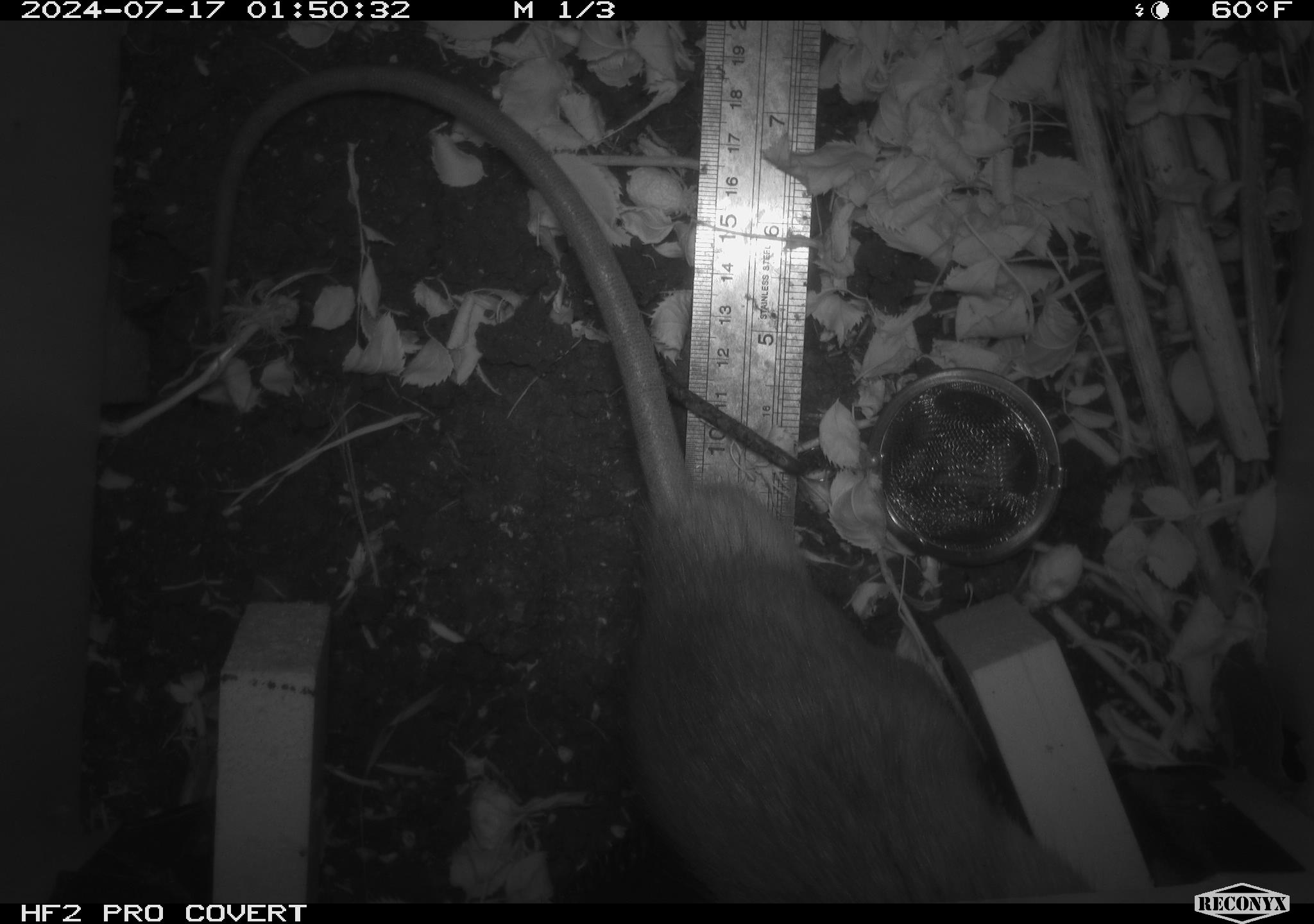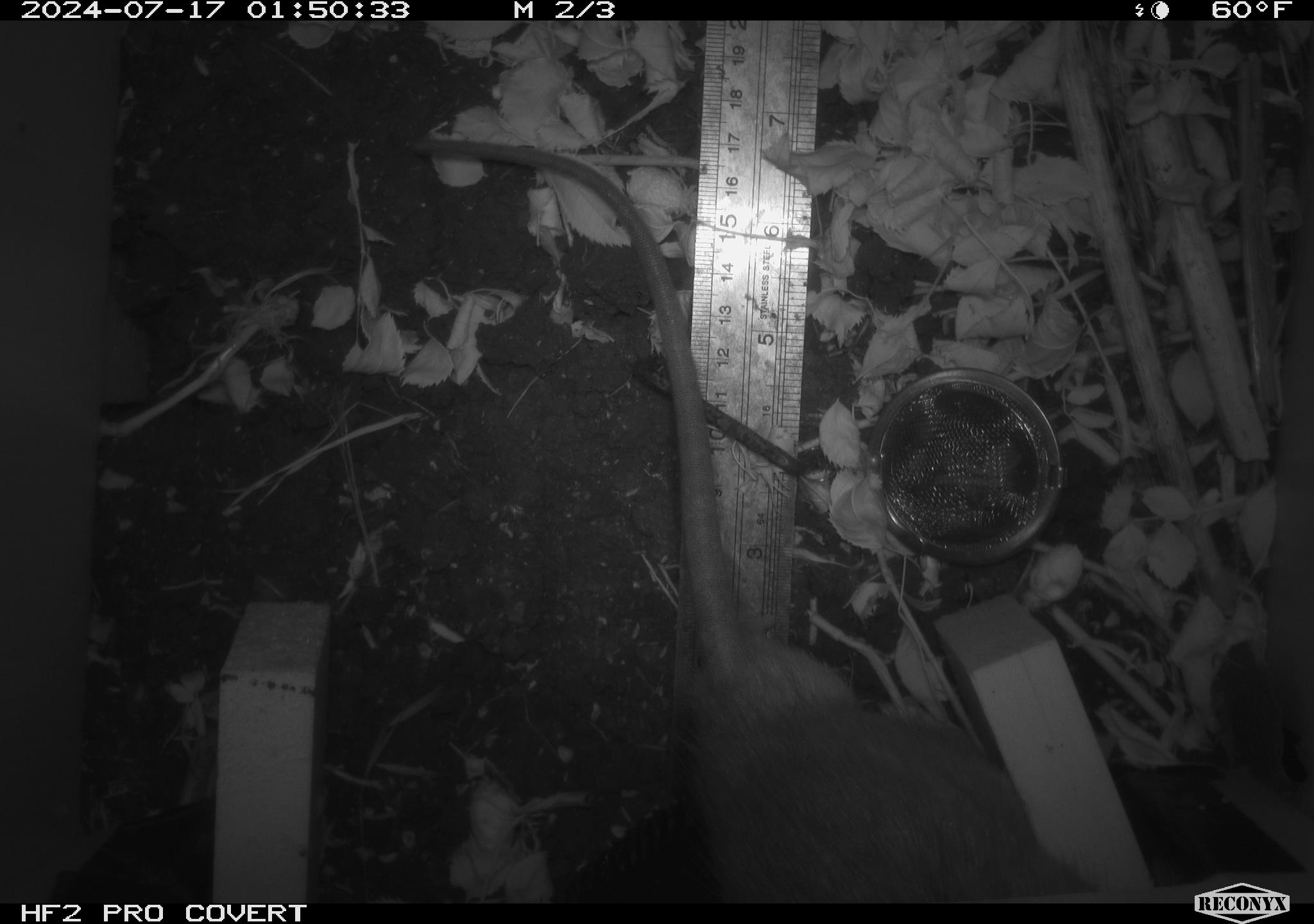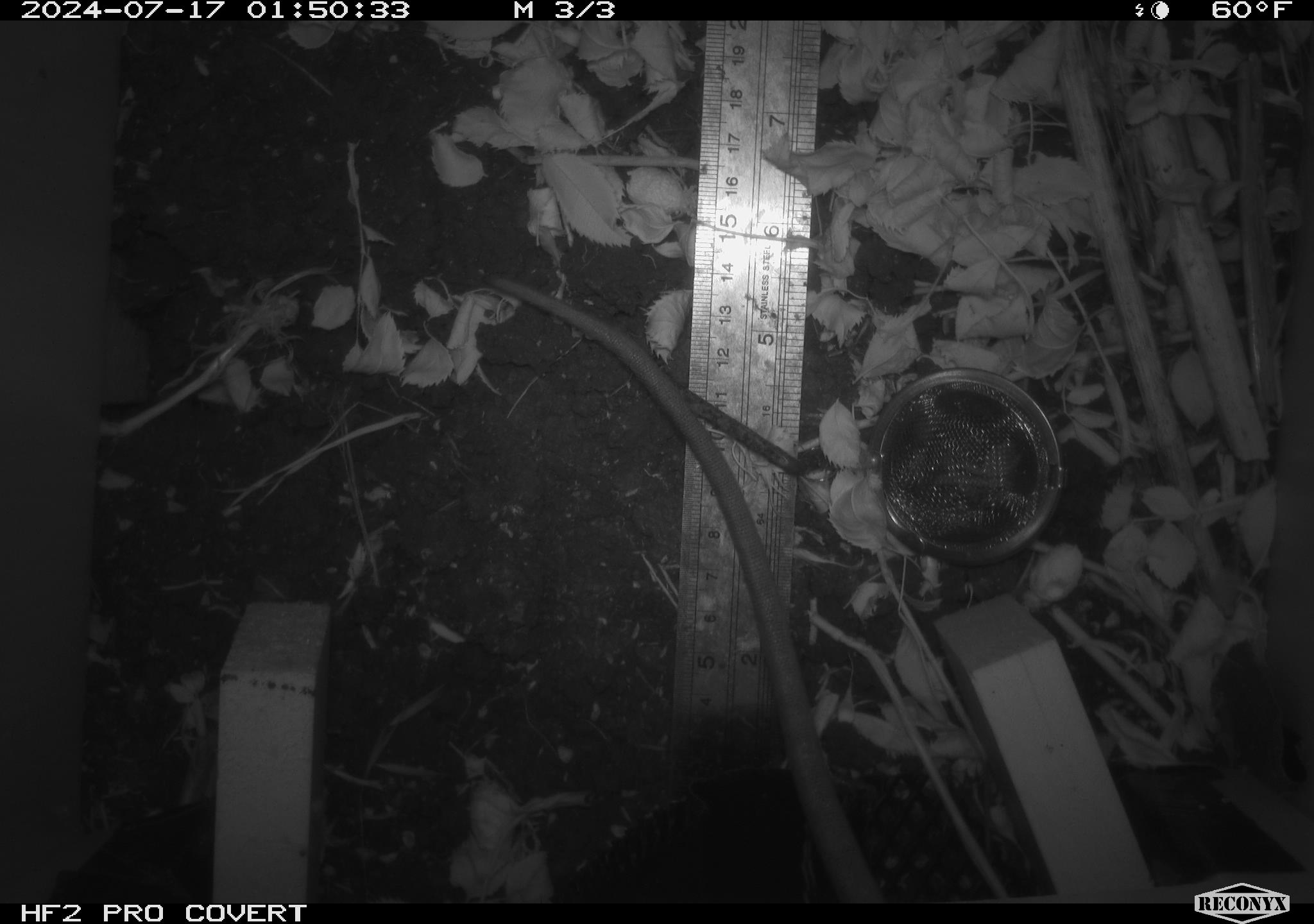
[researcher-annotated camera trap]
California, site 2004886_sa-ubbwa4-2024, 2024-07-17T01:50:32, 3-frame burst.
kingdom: Animalia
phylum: Chordata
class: Mammalia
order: Rodentia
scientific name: Rodentia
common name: woodrat or rat or mouse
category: woodrat or rat or mouse species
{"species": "woodrat or rat or mouse species (woodrat or rat or mouse) (Rodentia)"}